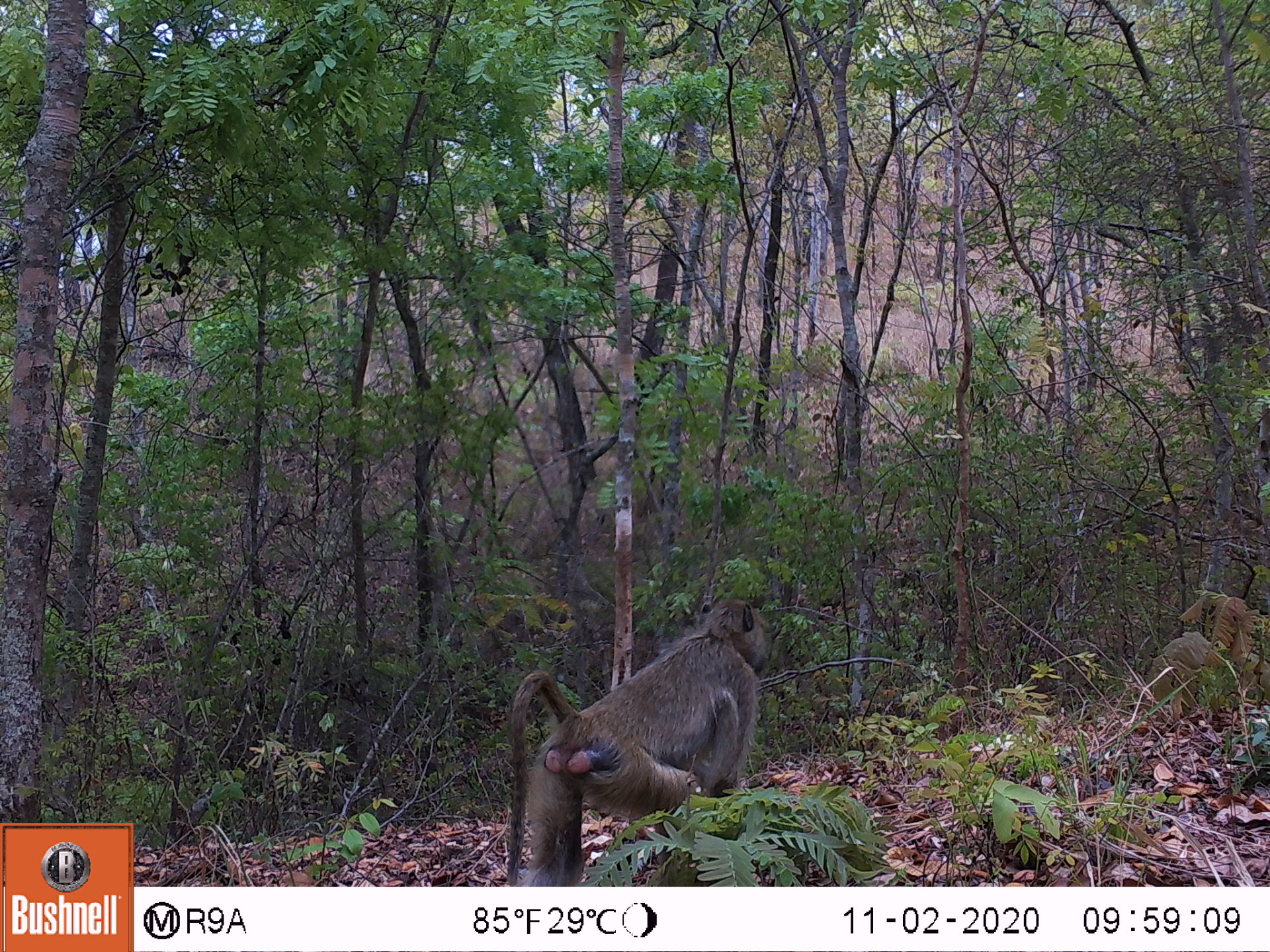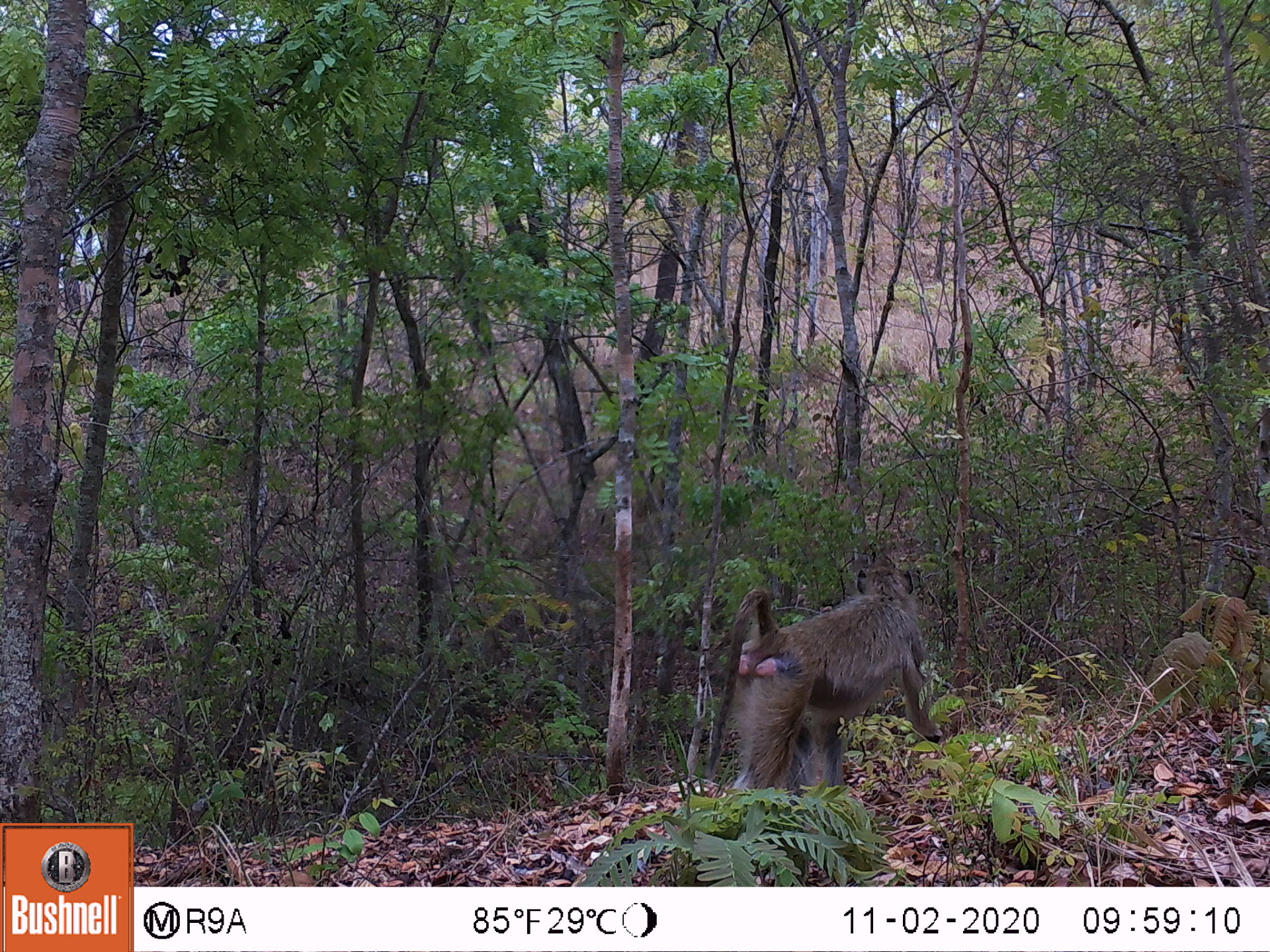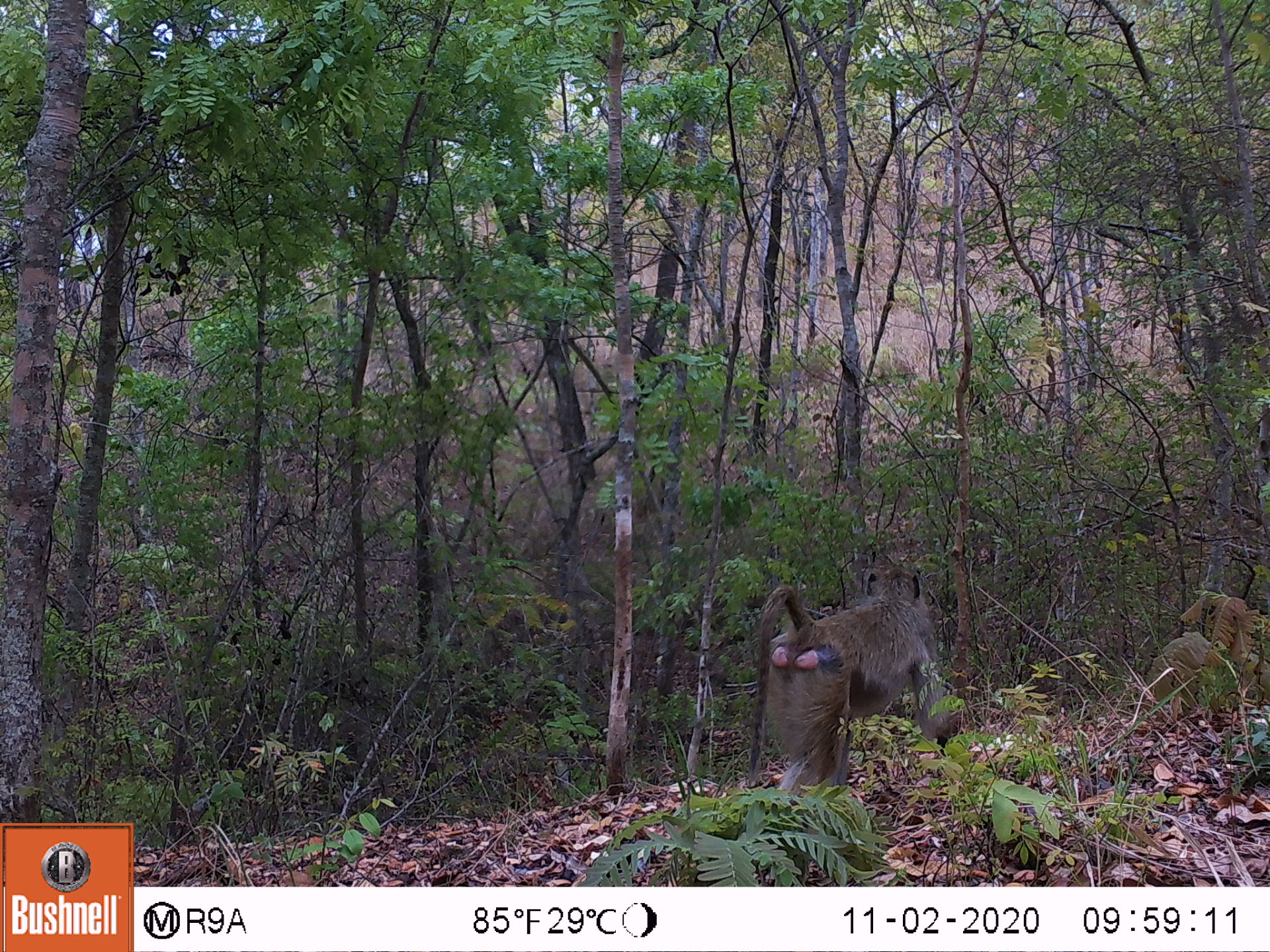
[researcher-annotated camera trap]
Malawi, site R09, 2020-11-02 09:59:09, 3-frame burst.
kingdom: Animalia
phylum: Chordata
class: Mammalia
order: Primates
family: Cercopithecidae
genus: Papio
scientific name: Papio cynocephalus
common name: yellow baboon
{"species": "yellow baboon (Papio cynocephalus)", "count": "1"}